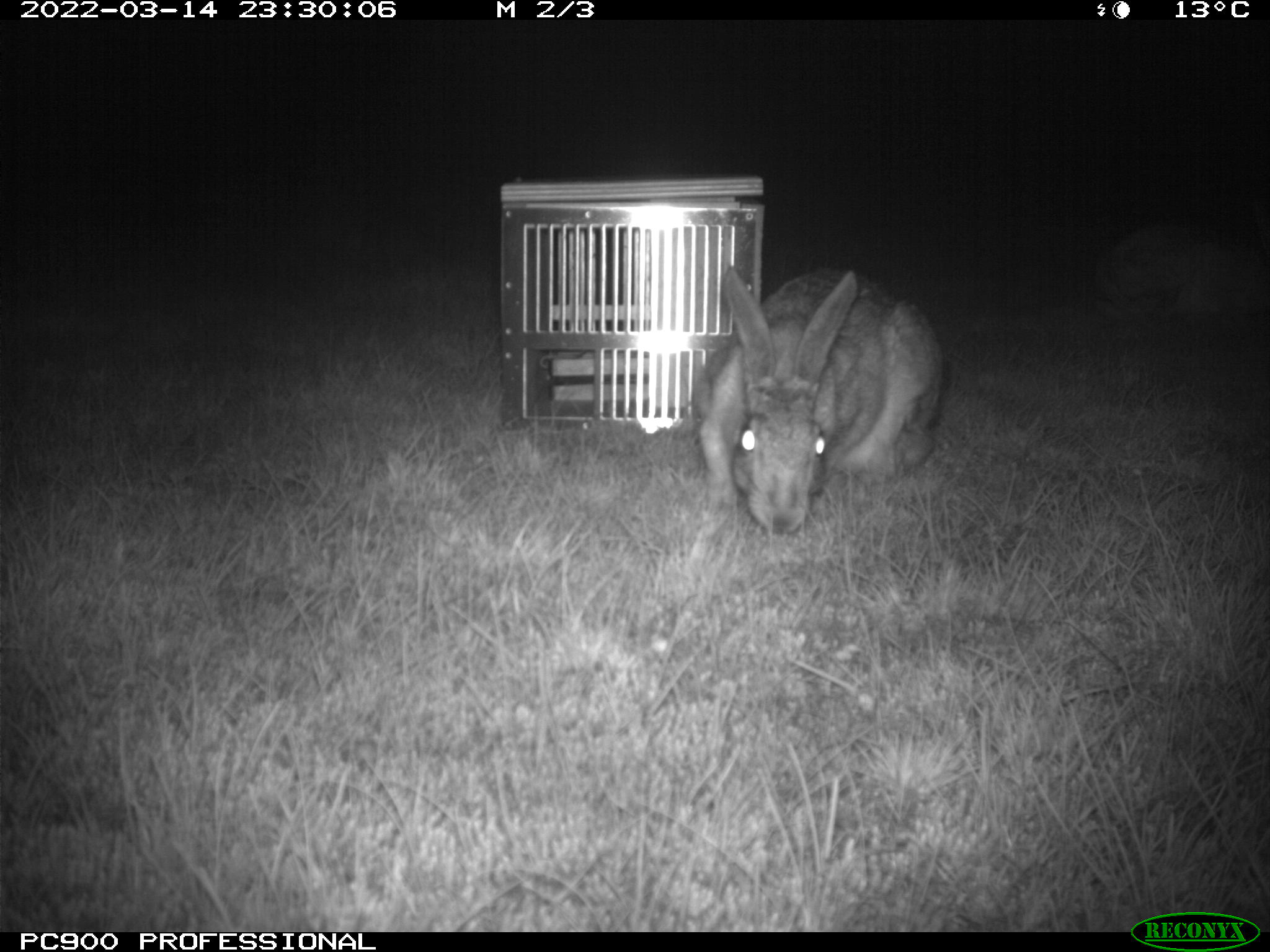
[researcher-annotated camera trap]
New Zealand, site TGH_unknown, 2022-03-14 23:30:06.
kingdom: Animalia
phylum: Chordata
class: Mammalia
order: Lagomorpha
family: Leporidae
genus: Lepus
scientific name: Lepus europaeus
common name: brown hare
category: hare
Hare (brown hare) (Lepus europaeus).